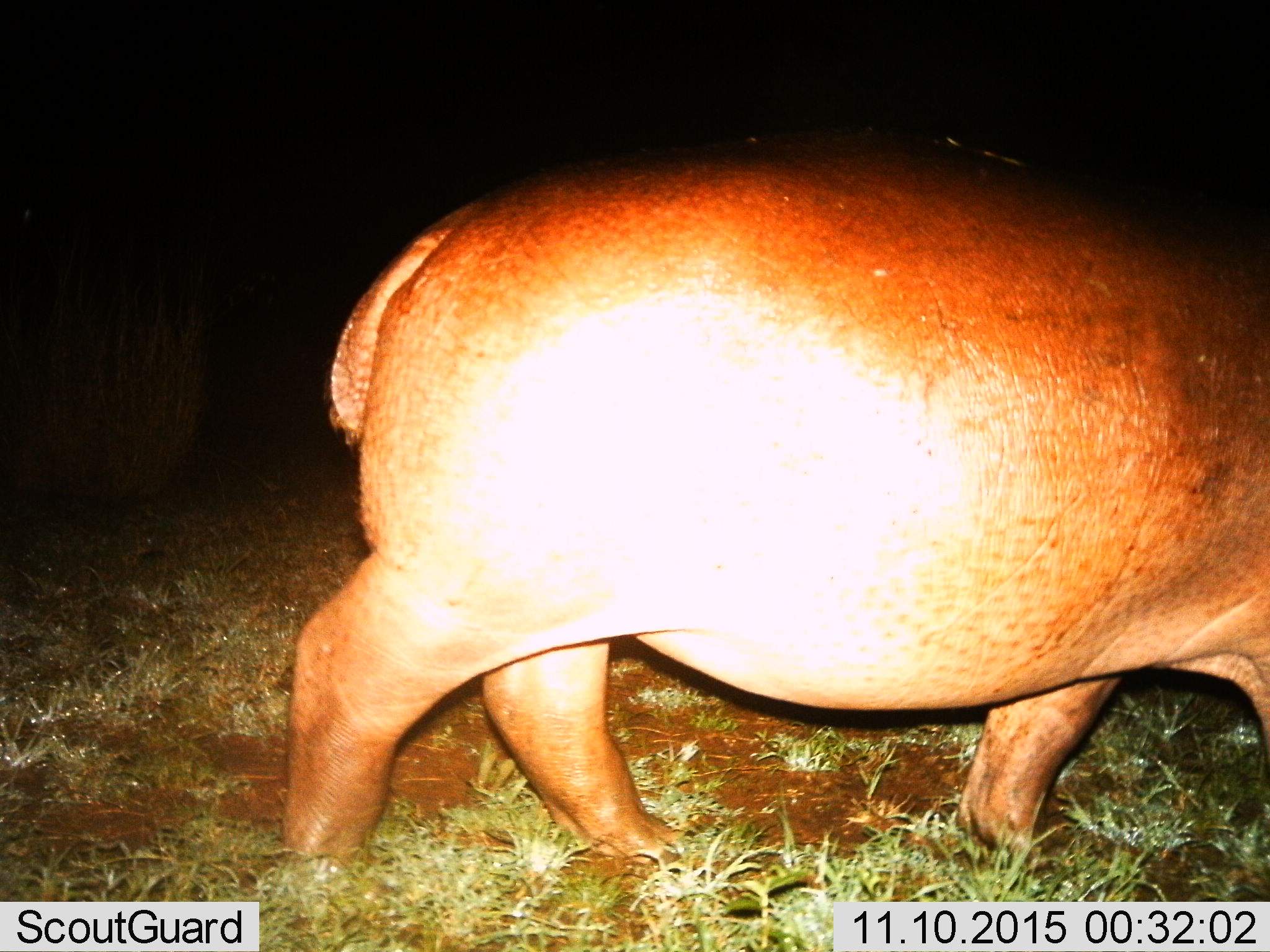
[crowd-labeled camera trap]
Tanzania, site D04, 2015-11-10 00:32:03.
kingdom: Animalia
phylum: Chordata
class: Mammalia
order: Artiodactyla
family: Hippopotamidae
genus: Hippopotamus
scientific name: Hippopotamus amphibius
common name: hippopotamus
Hippopotamus (Hippopotamus amphibius), count 1. Behavior (volunteer vote fractions): standing 6%, resting 0%, moving 94%, interacting 0%. Young present (vote fraction): 0%. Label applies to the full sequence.